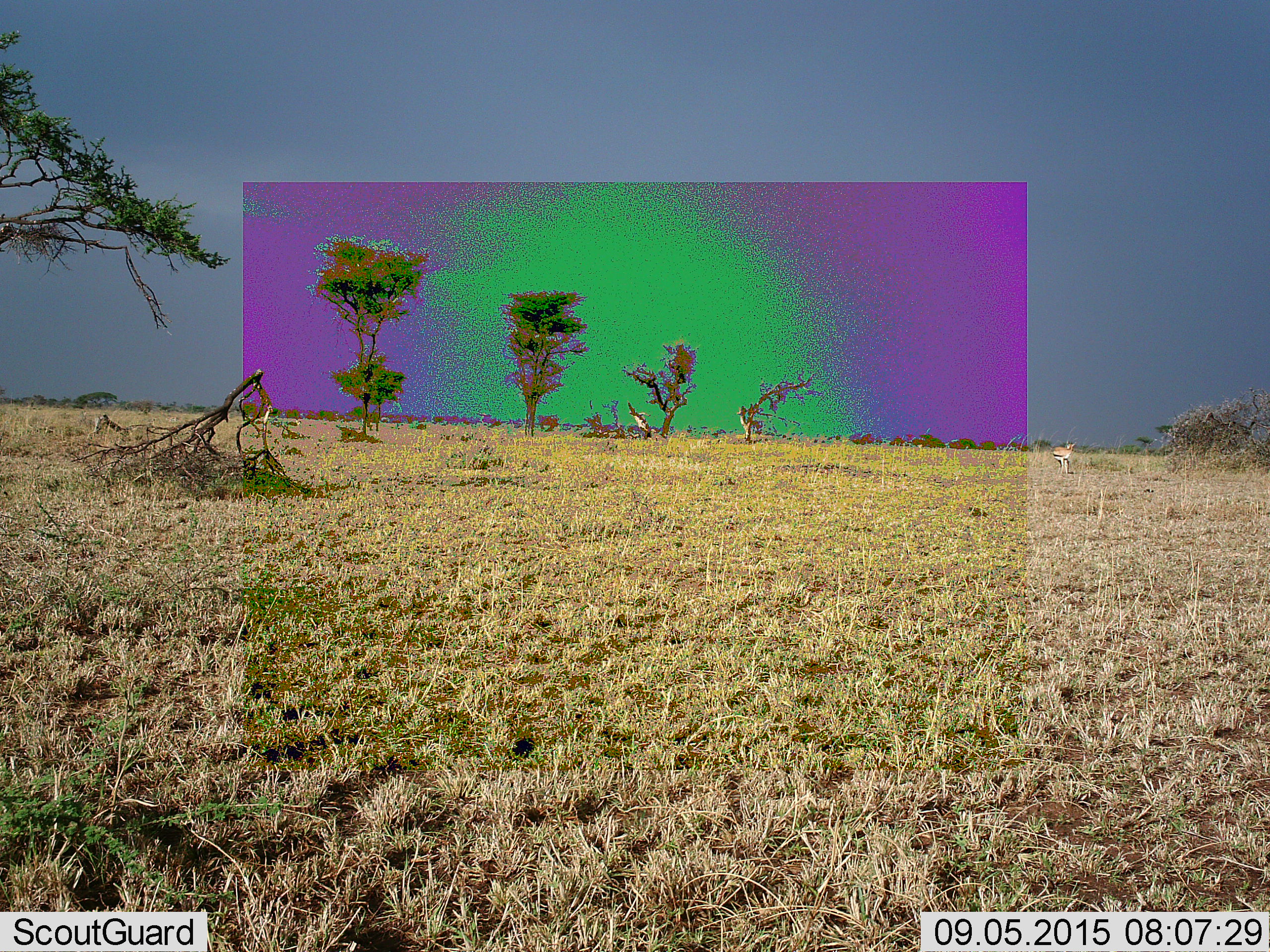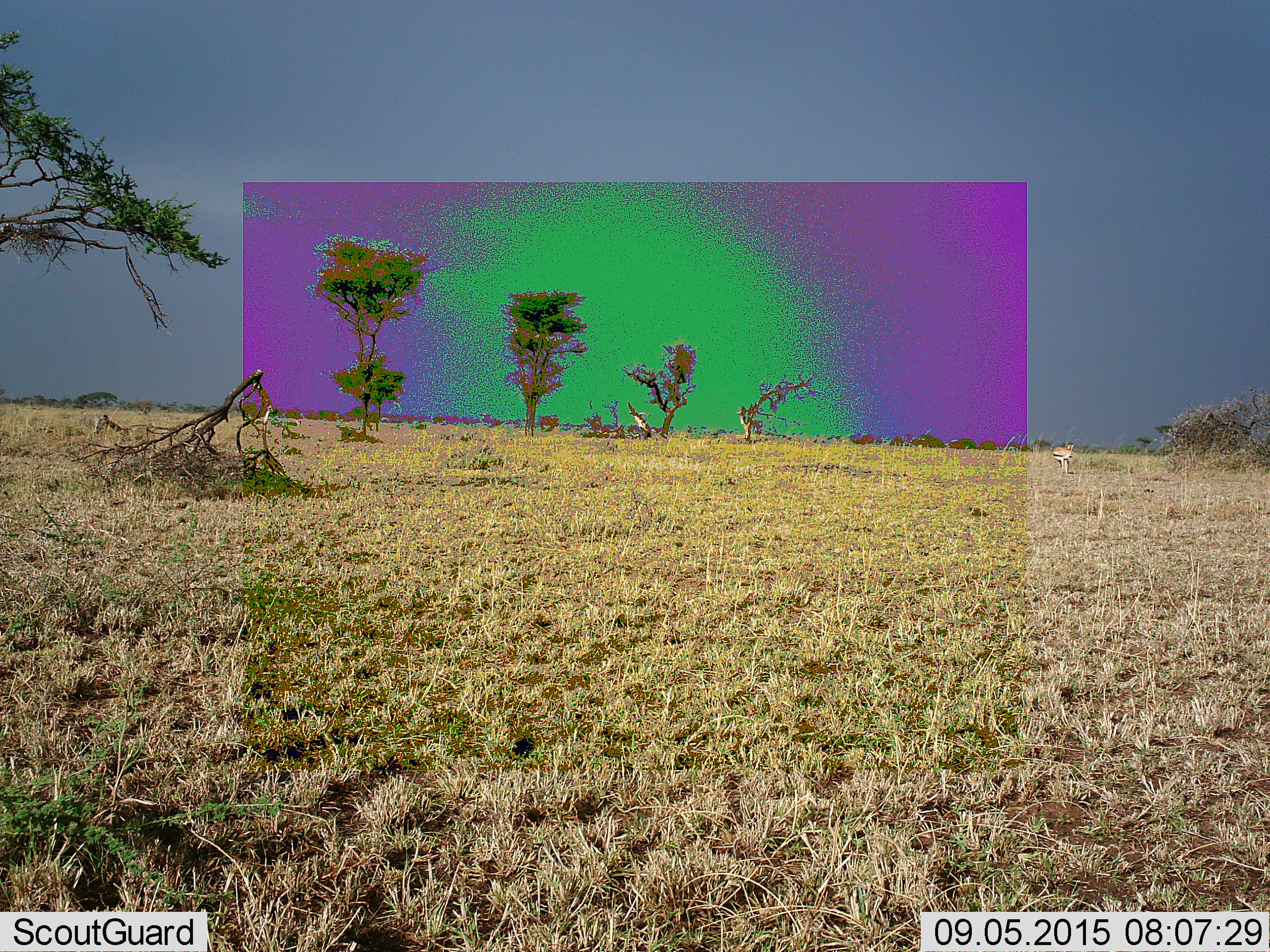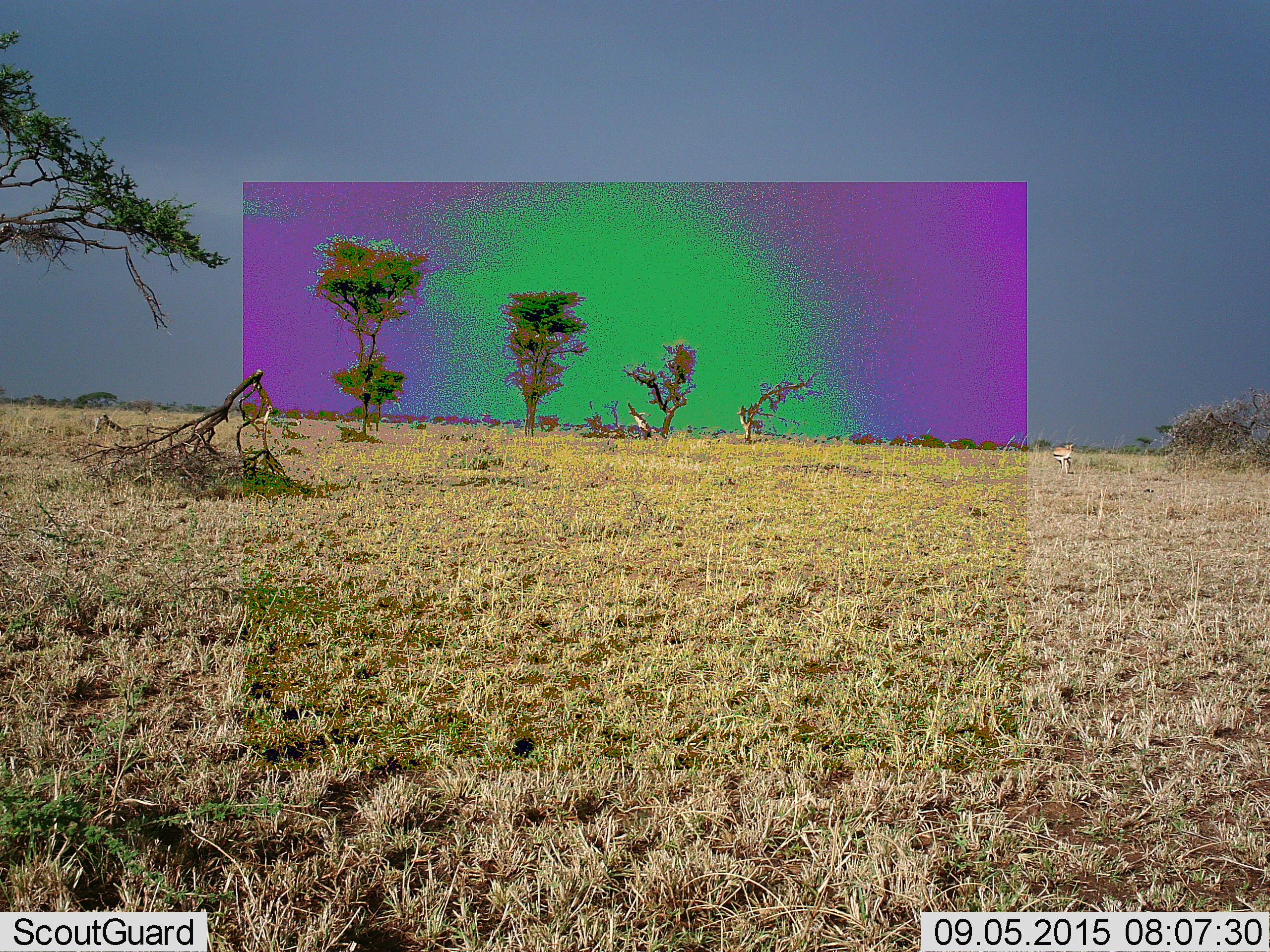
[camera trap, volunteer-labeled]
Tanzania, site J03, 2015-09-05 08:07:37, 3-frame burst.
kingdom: Animalia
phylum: Chordata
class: Mammalia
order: Artiodactyla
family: Bovidae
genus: Eudorcas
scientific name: Eudorcas thomsonii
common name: thomson's gazelle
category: gazellethomsons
Gazellethomsons (thomson's gazelle) (Eudorcas thomsonii), count 1. Behavior (volunteer vote fractions): standing 100%, resting 0%, moving 0%, interacting 0%. Young present (vote fraction): 0%. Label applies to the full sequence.